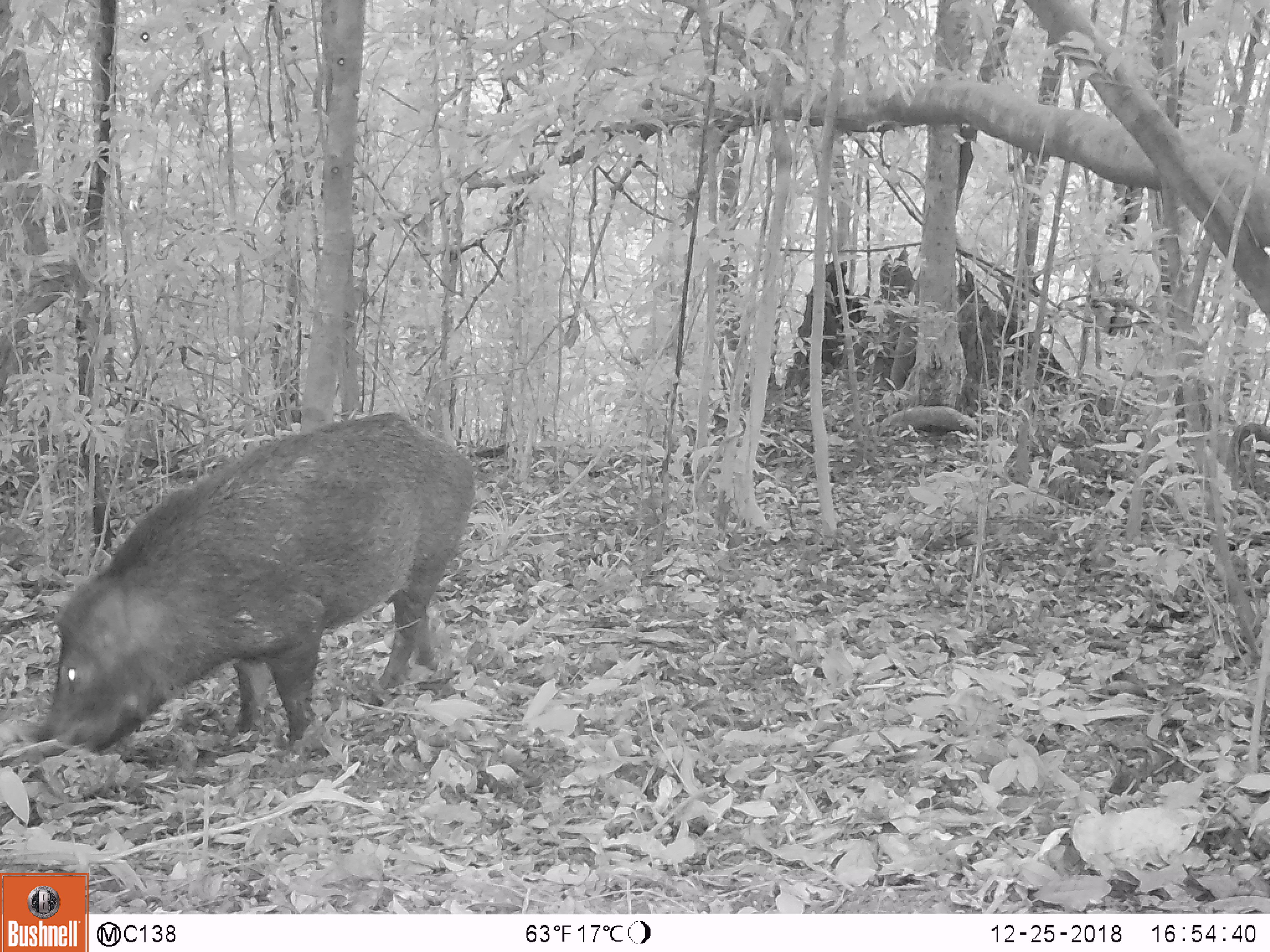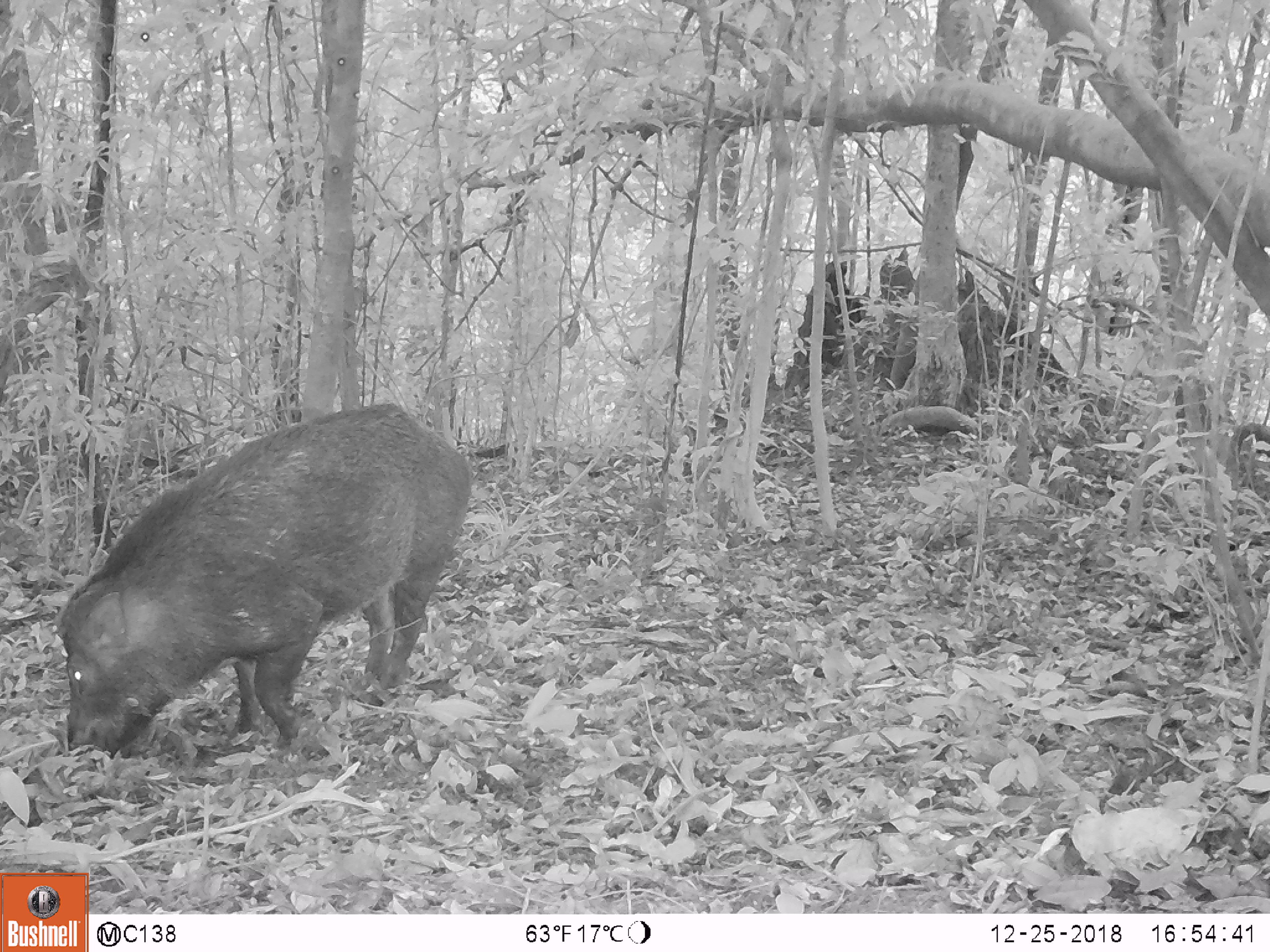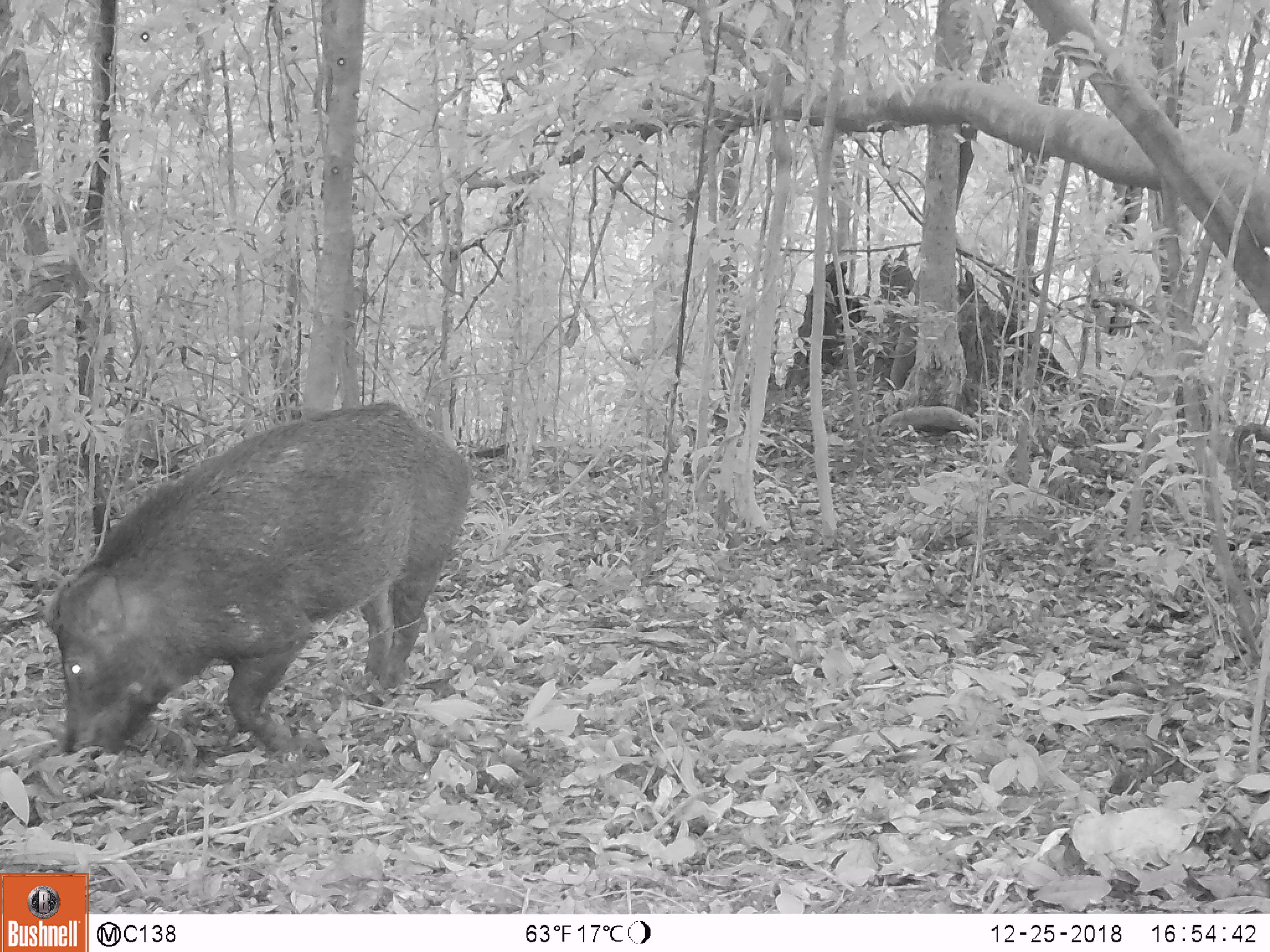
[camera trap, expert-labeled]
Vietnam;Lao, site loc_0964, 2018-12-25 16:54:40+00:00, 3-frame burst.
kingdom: Animalia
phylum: Chordata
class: Mammalia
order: Artiodactyla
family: Suidae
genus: Sus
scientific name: Sus scrofa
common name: eurasian wild pig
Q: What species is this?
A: Eurasian wild pig (Sus scrofa).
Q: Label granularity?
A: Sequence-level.